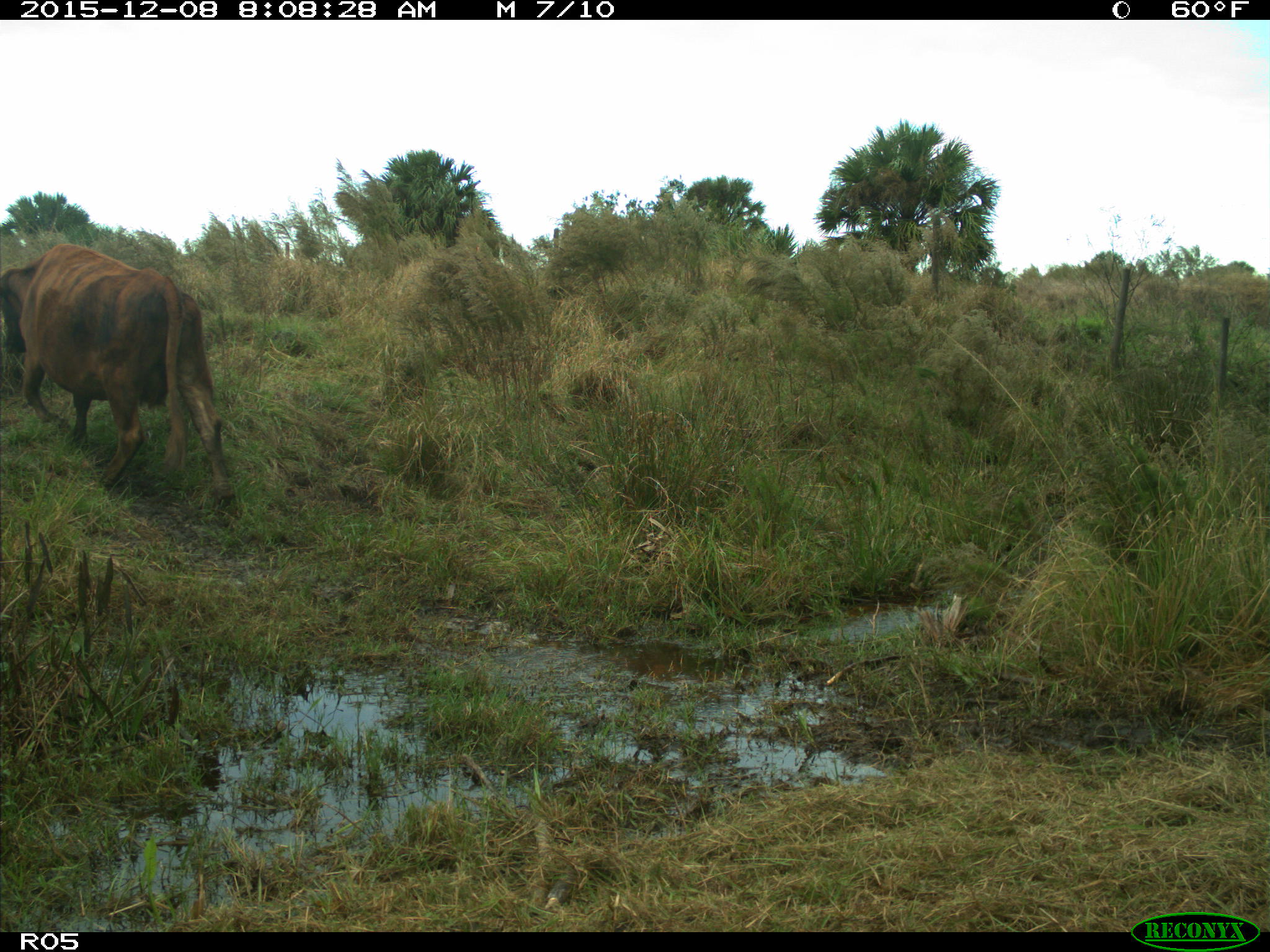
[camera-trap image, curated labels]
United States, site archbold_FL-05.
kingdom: Animalia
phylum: Chordata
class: Mammalia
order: Artiodactyla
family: Bovidae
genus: Bos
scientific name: Bos taurus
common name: domestic cow